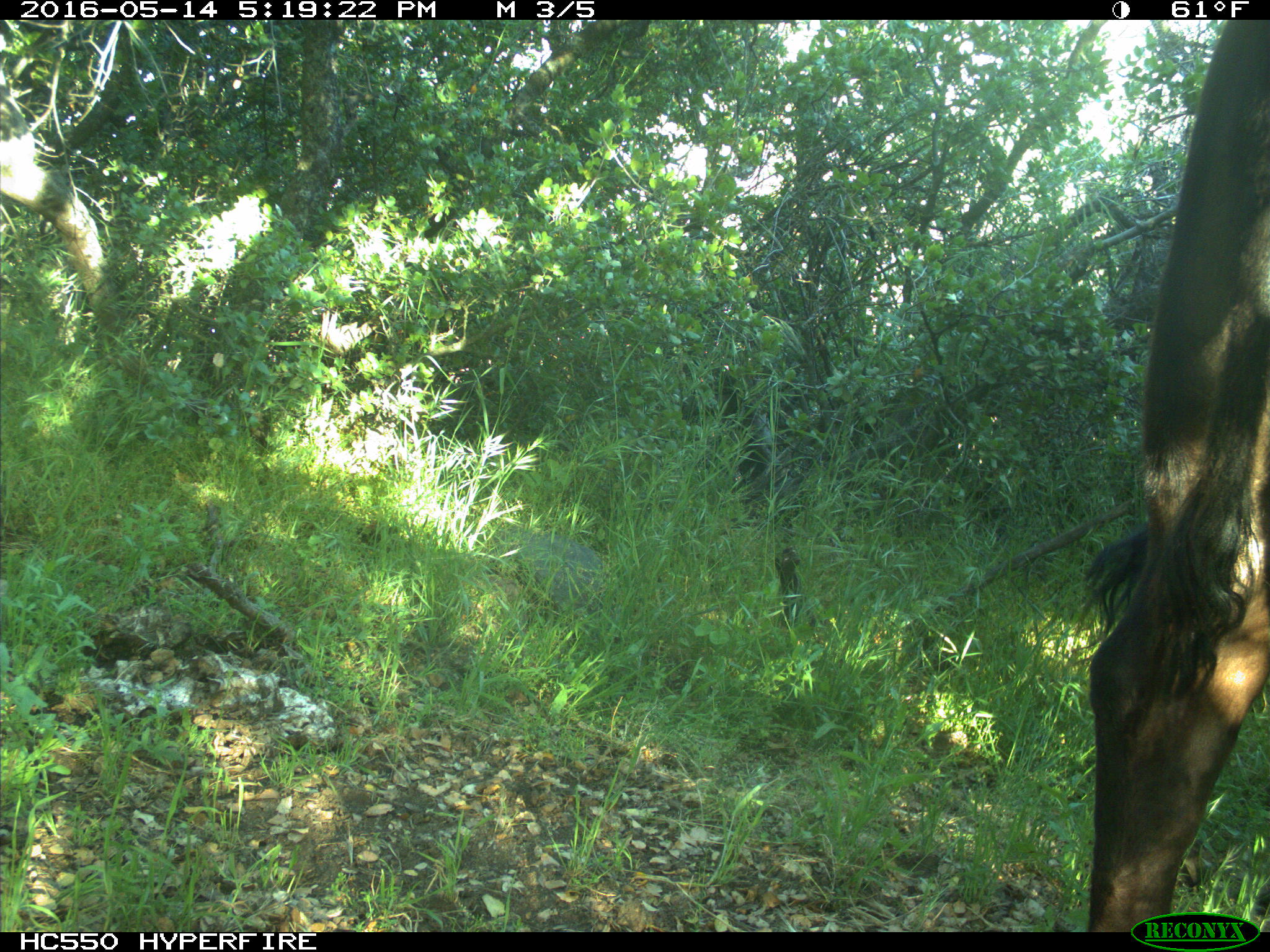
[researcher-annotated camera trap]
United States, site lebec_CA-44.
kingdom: Animalia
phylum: Chordata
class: Mammalia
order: Artiodactyla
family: Bovidae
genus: Bos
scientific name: Bos taurus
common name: domestic cow